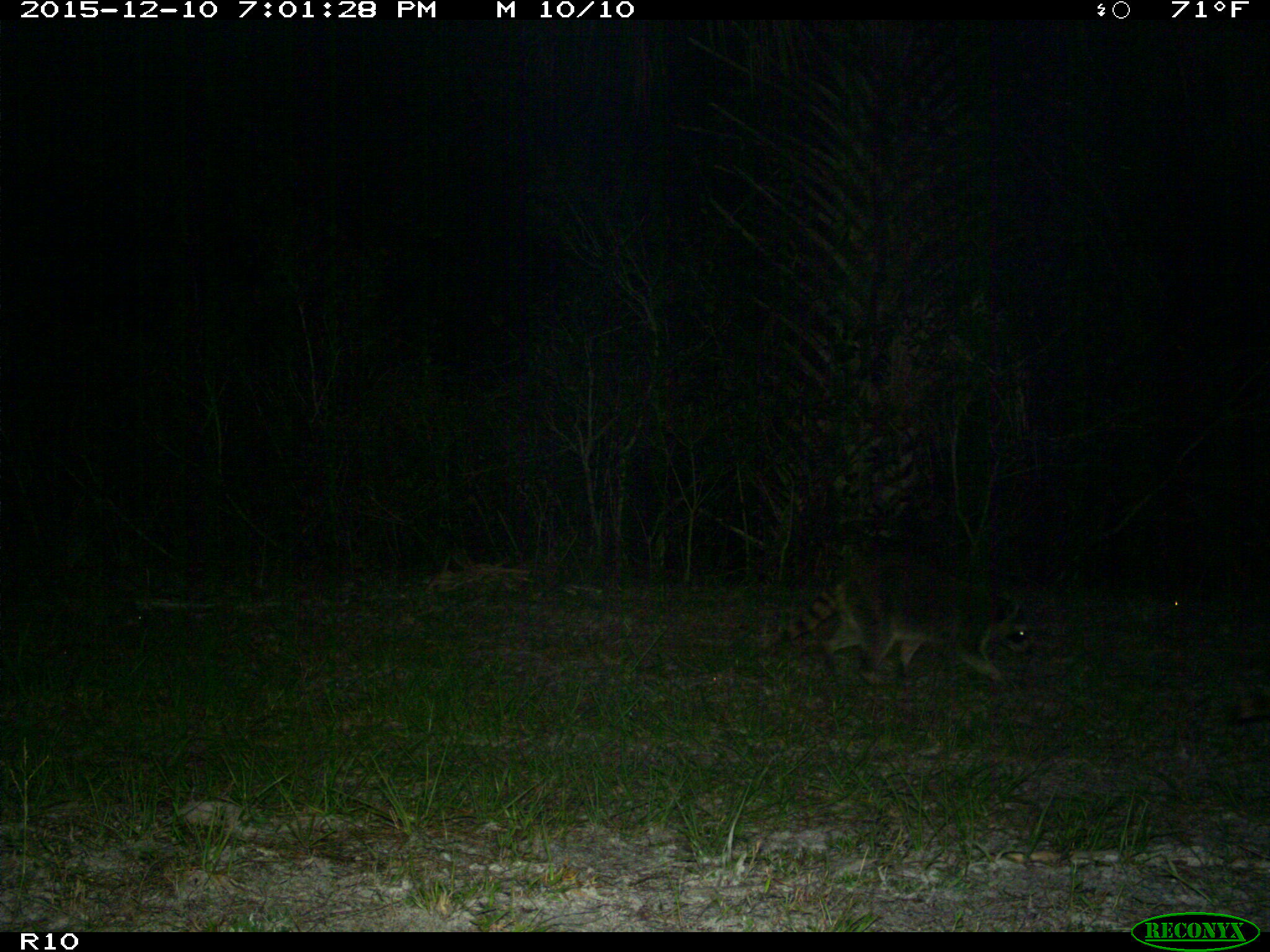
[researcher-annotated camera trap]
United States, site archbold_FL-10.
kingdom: Animalia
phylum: Chordata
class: Mammalia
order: Carnivora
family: Procyonidae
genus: Procyon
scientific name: Procyon lotor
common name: common raccoon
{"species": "Procyon lotor (common raccoon)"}